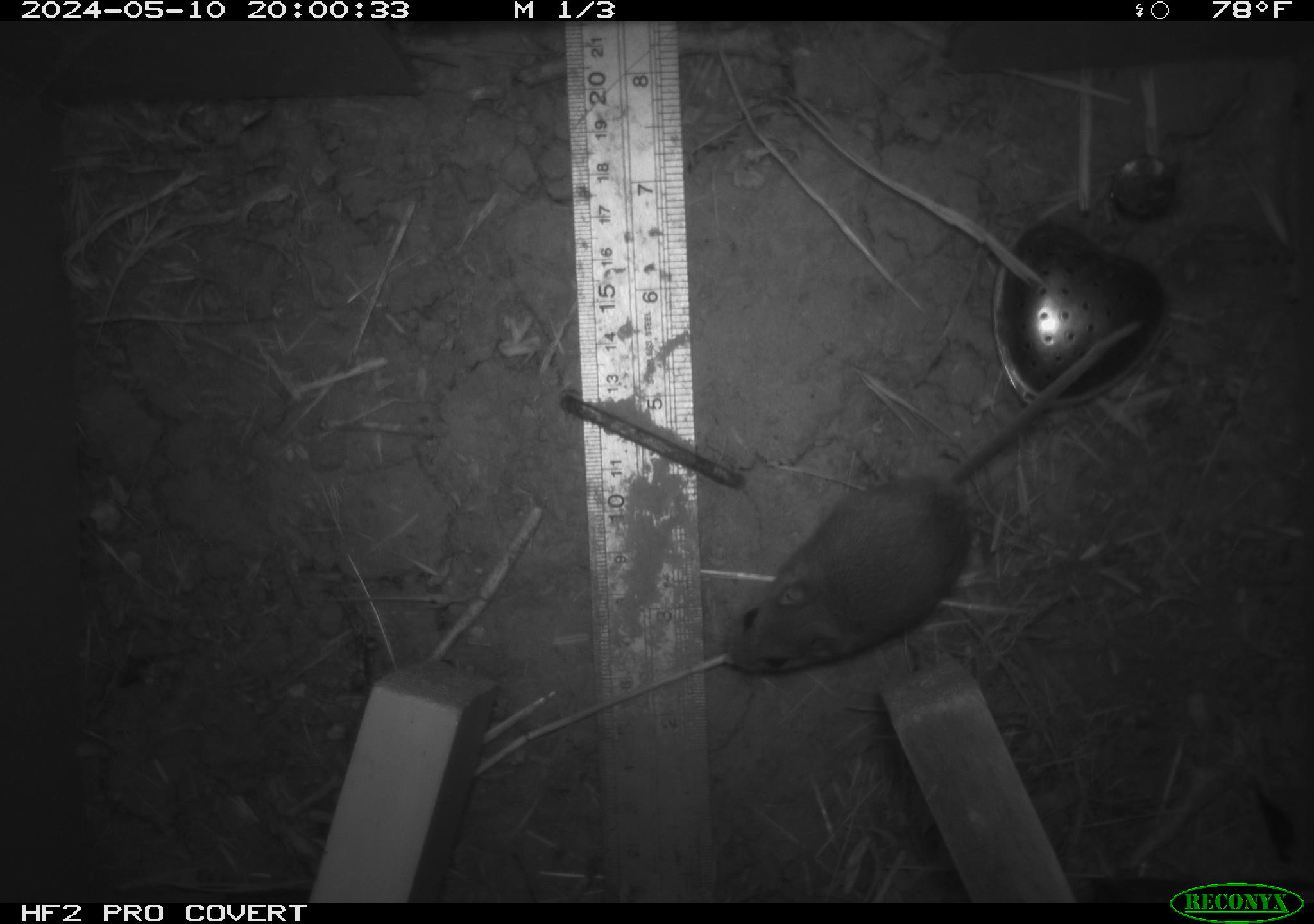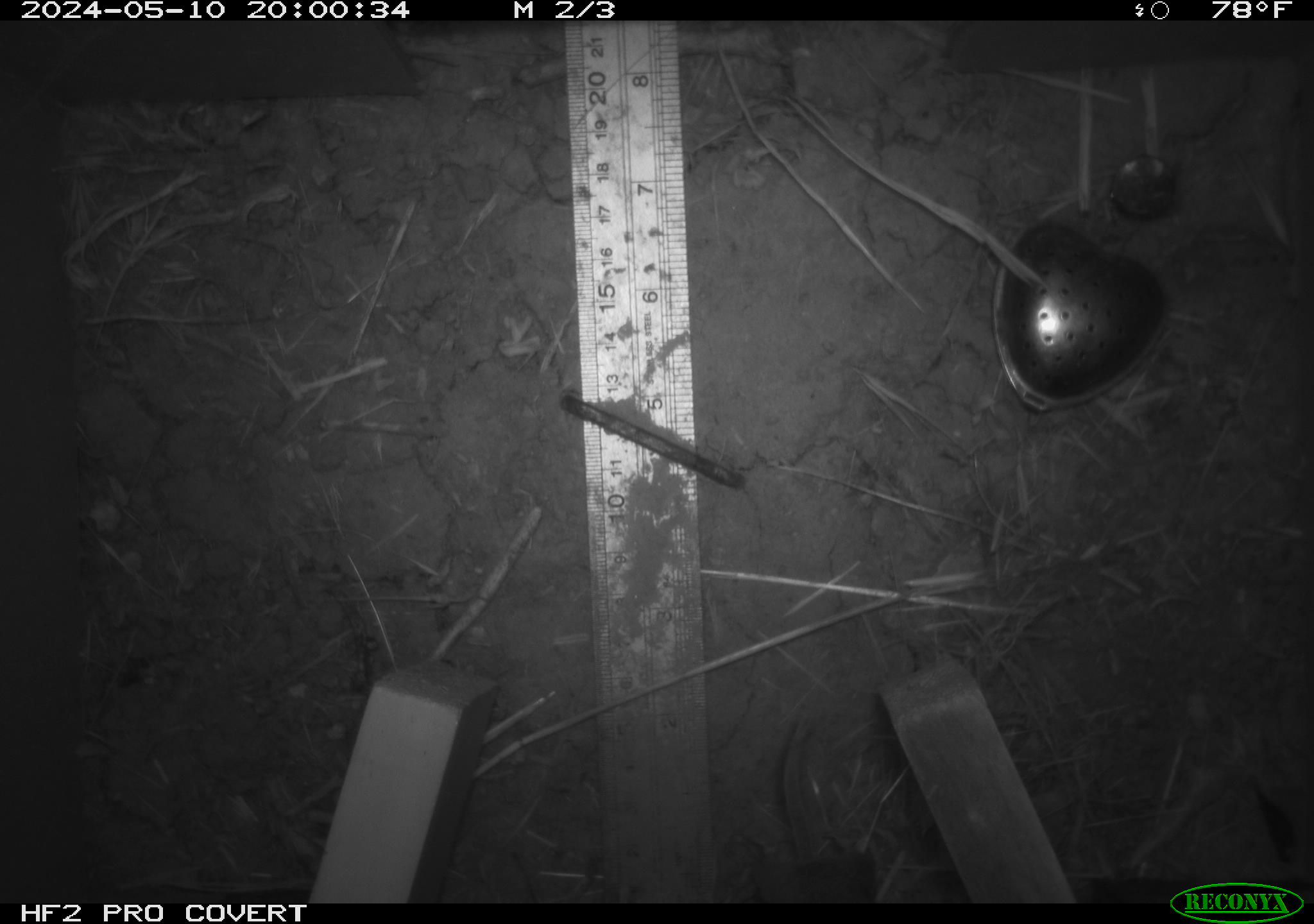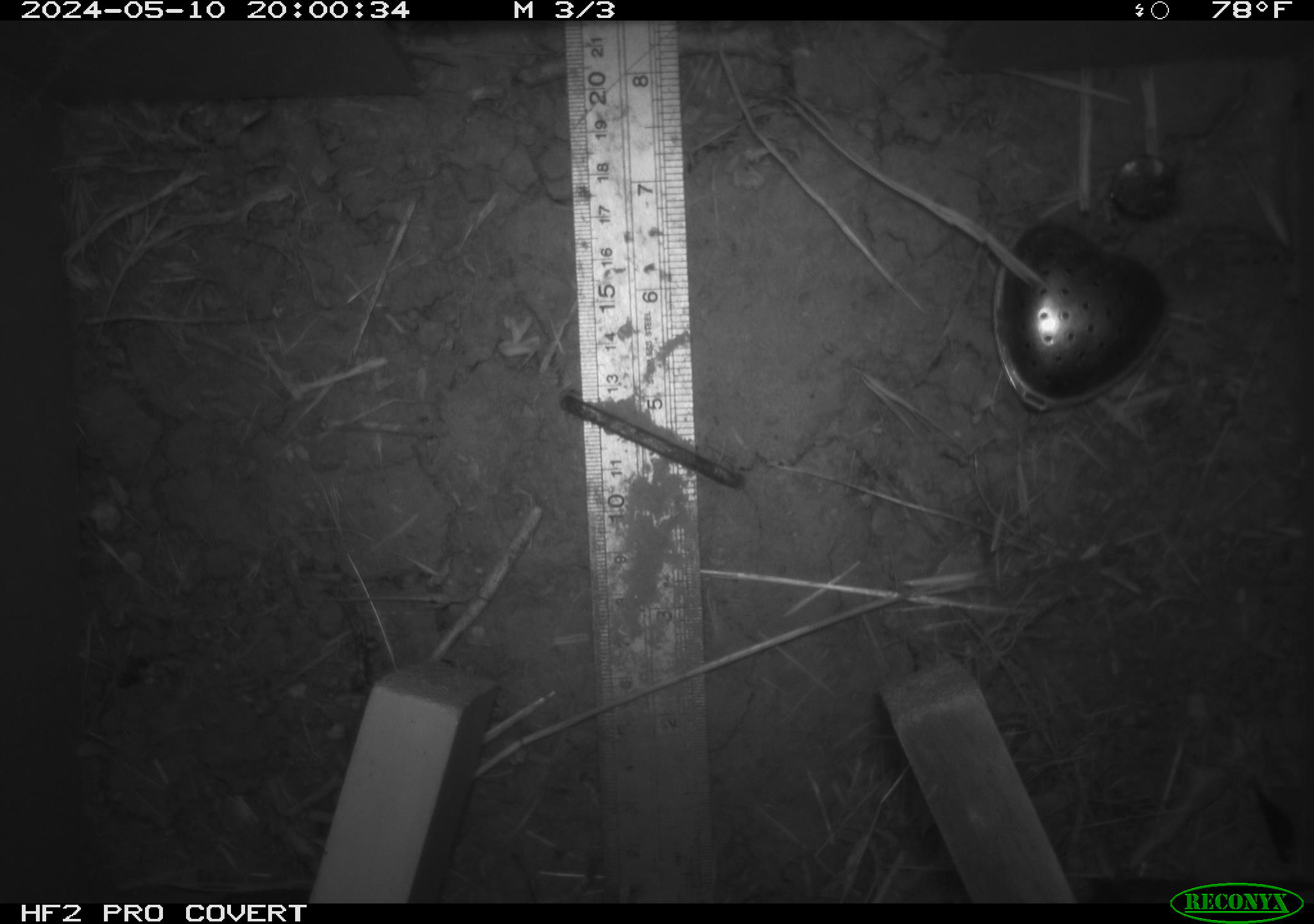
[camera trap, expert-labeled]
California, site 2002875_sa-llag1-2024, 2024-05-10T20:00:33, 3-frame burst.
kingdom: Animalia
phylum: Chordata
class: Mammalia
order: Rodentia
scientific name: Rodentia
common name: mouse species